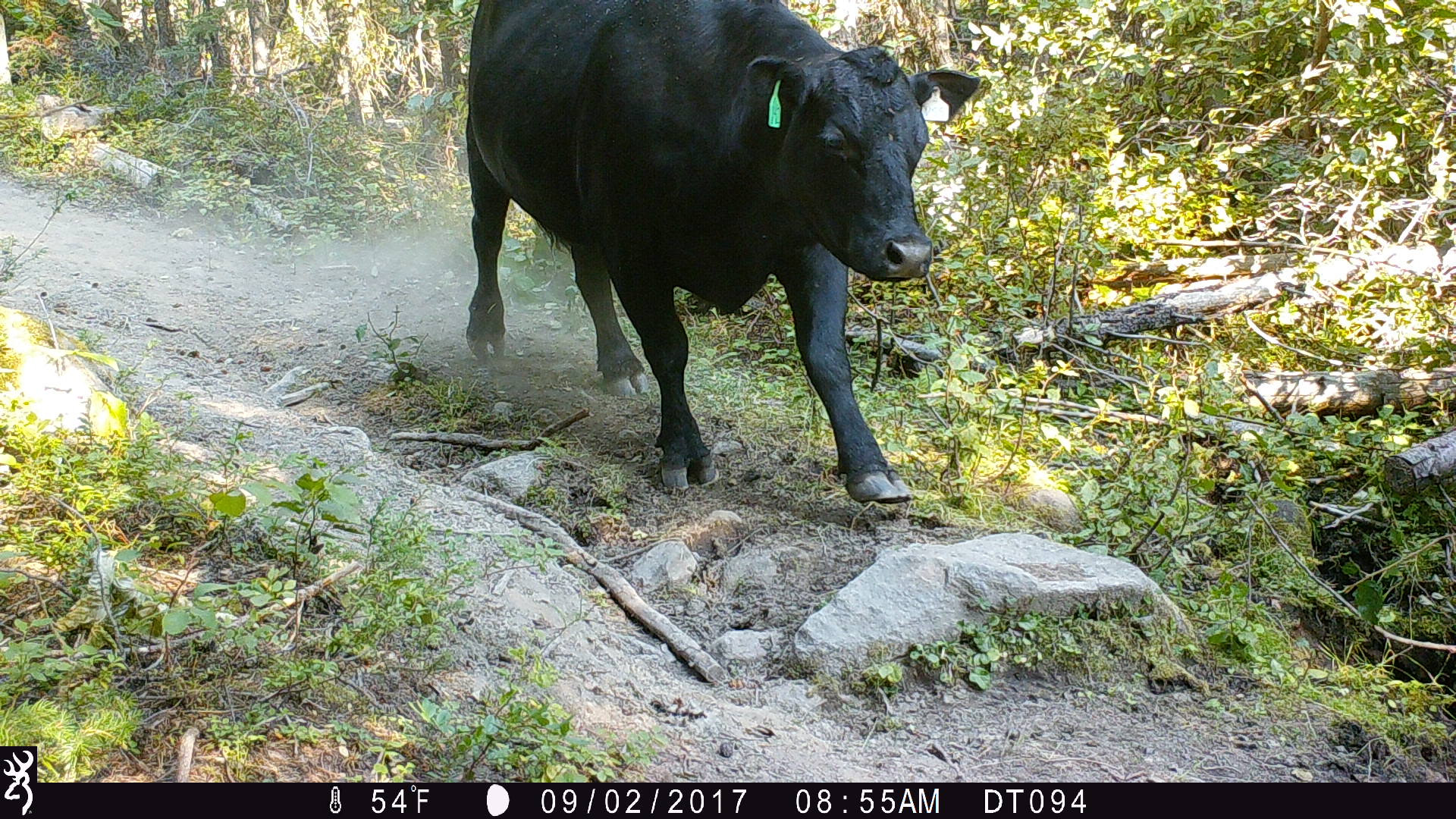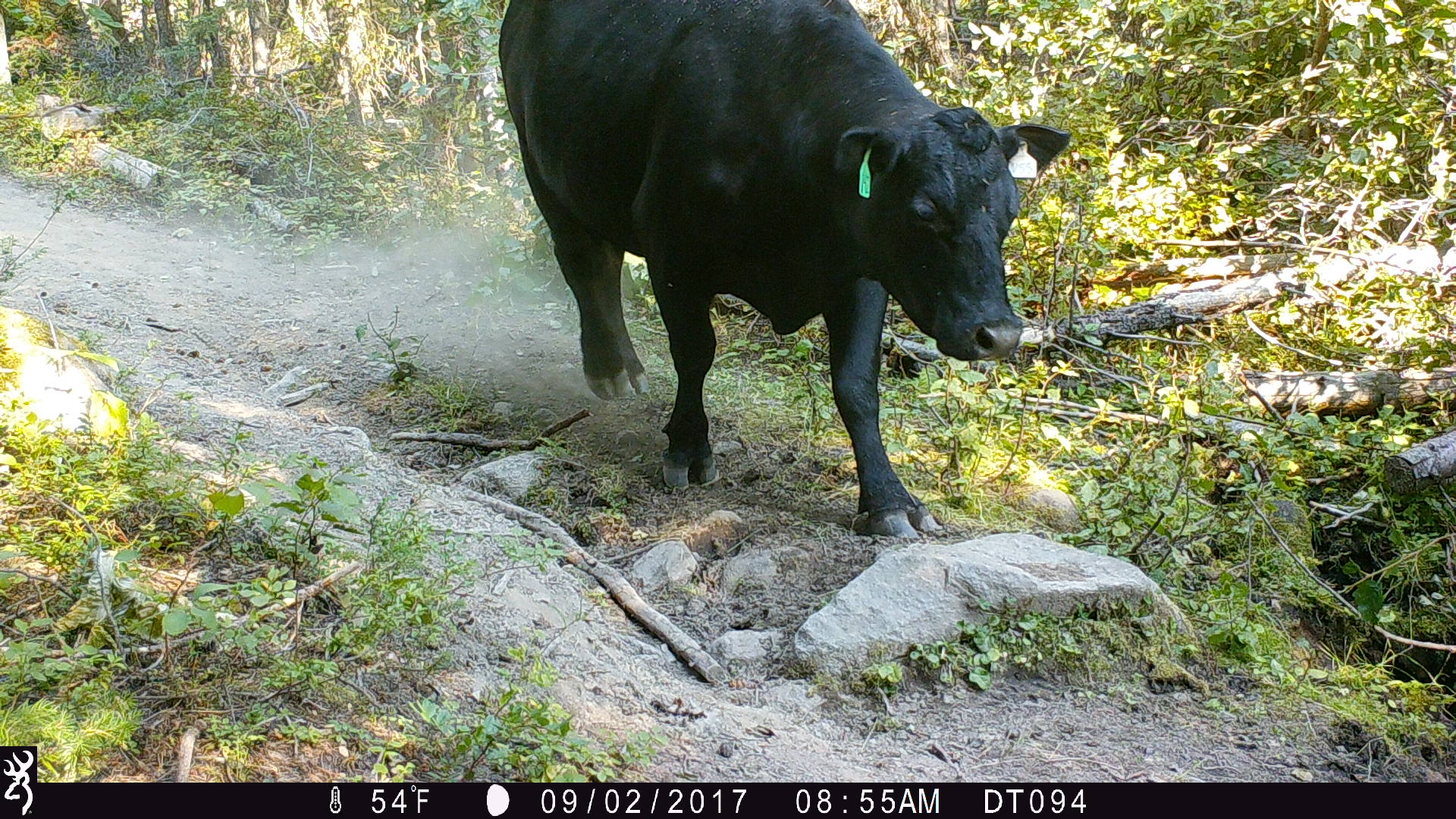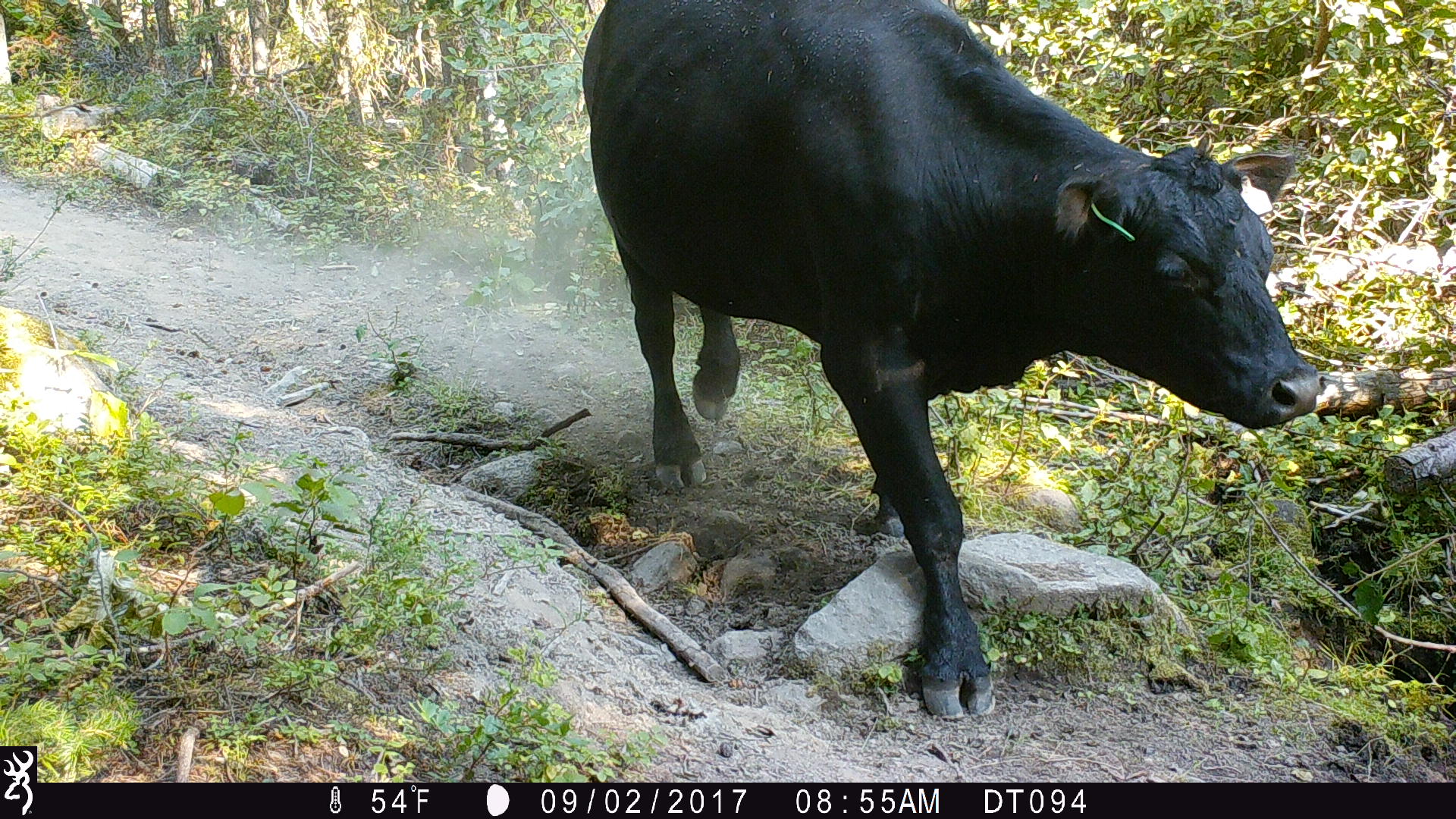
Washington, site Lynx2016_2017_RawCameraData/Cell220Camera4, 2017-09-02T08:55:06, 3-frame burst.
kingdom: Animalia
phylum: Chordata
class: Mammalia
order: Artiodactyla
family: Bovidae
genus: Bos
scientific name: Bos taurus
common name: domestic cattle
Domestic cattle (Bos taurus). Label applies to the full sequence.